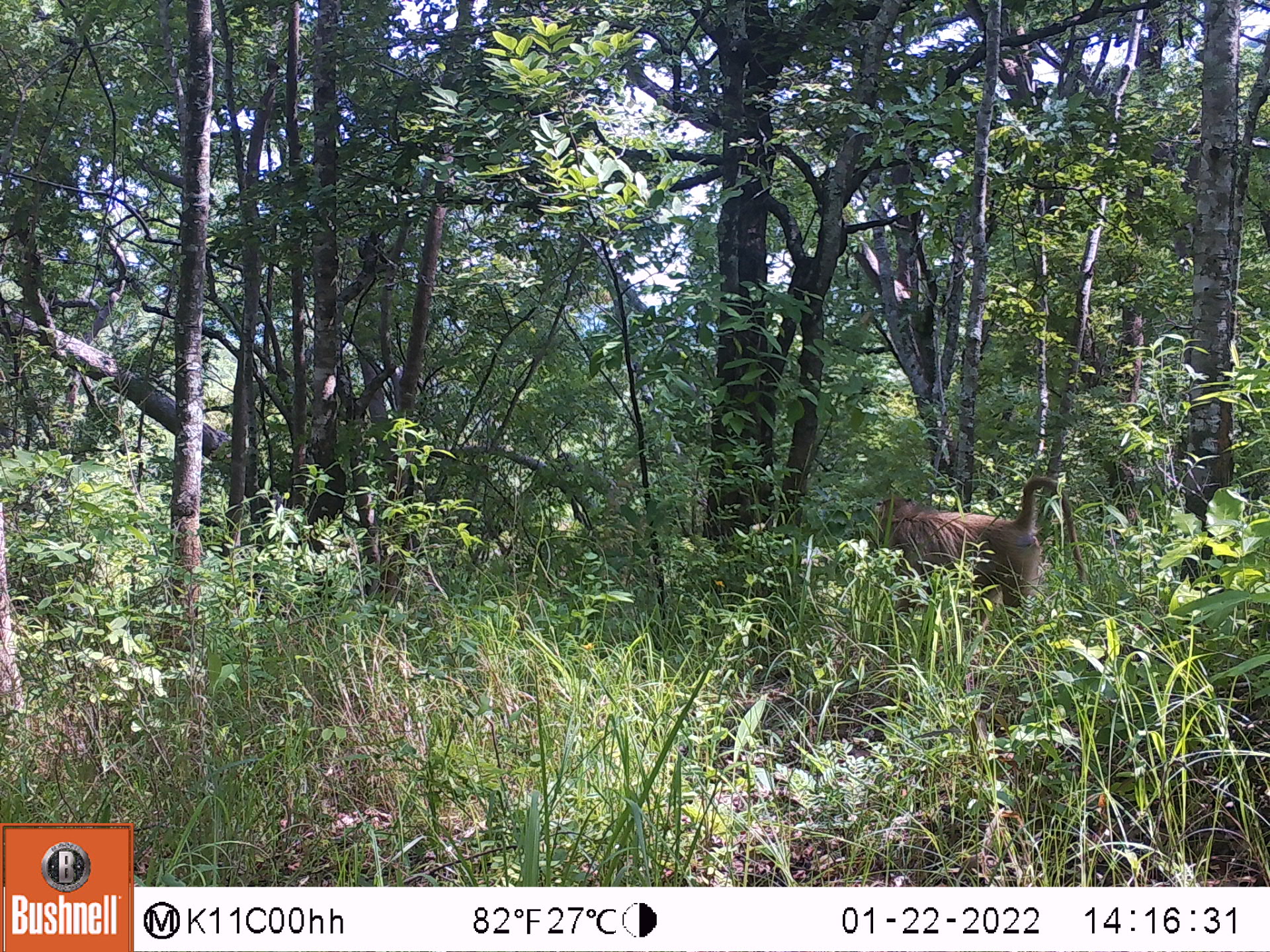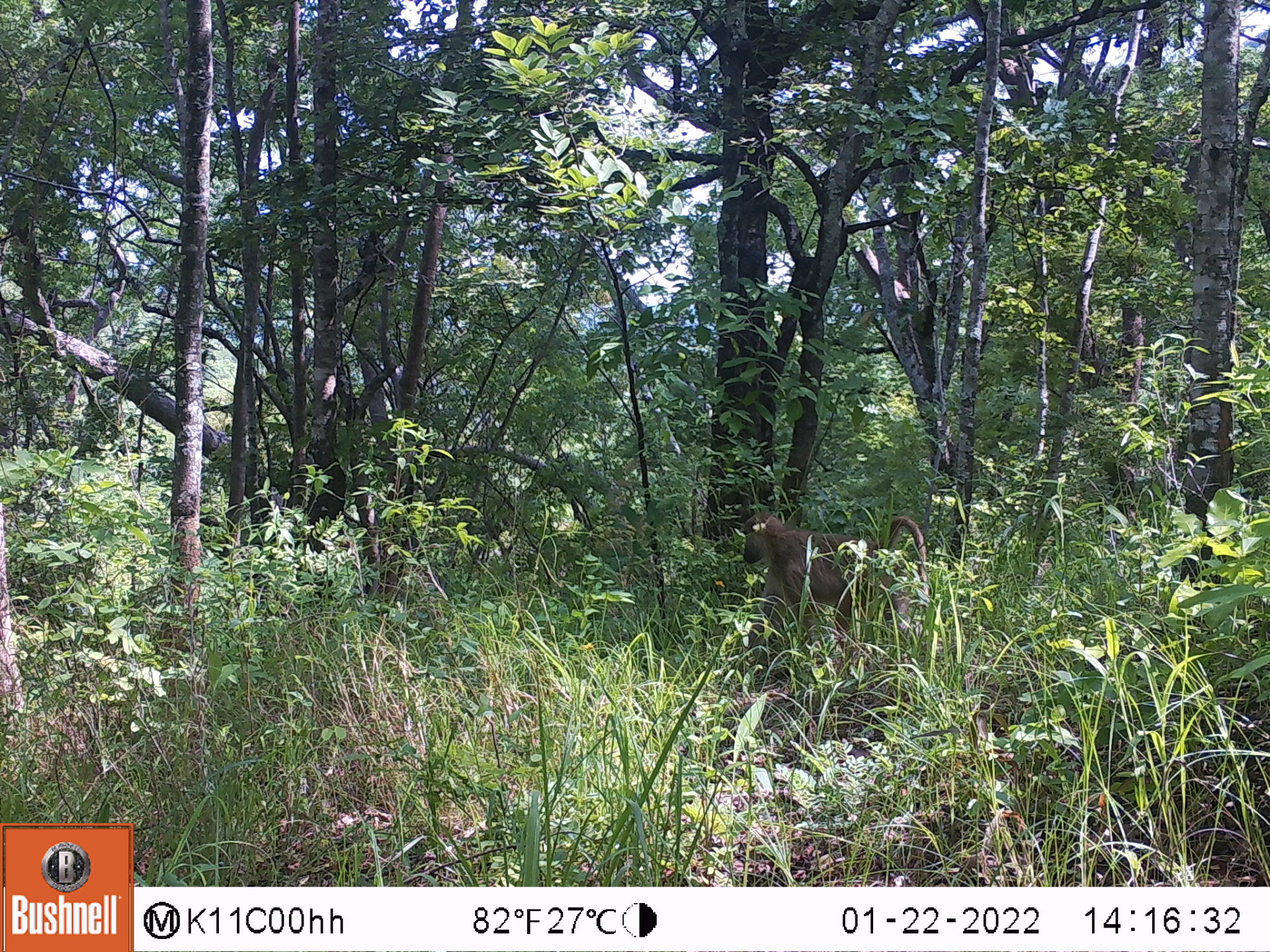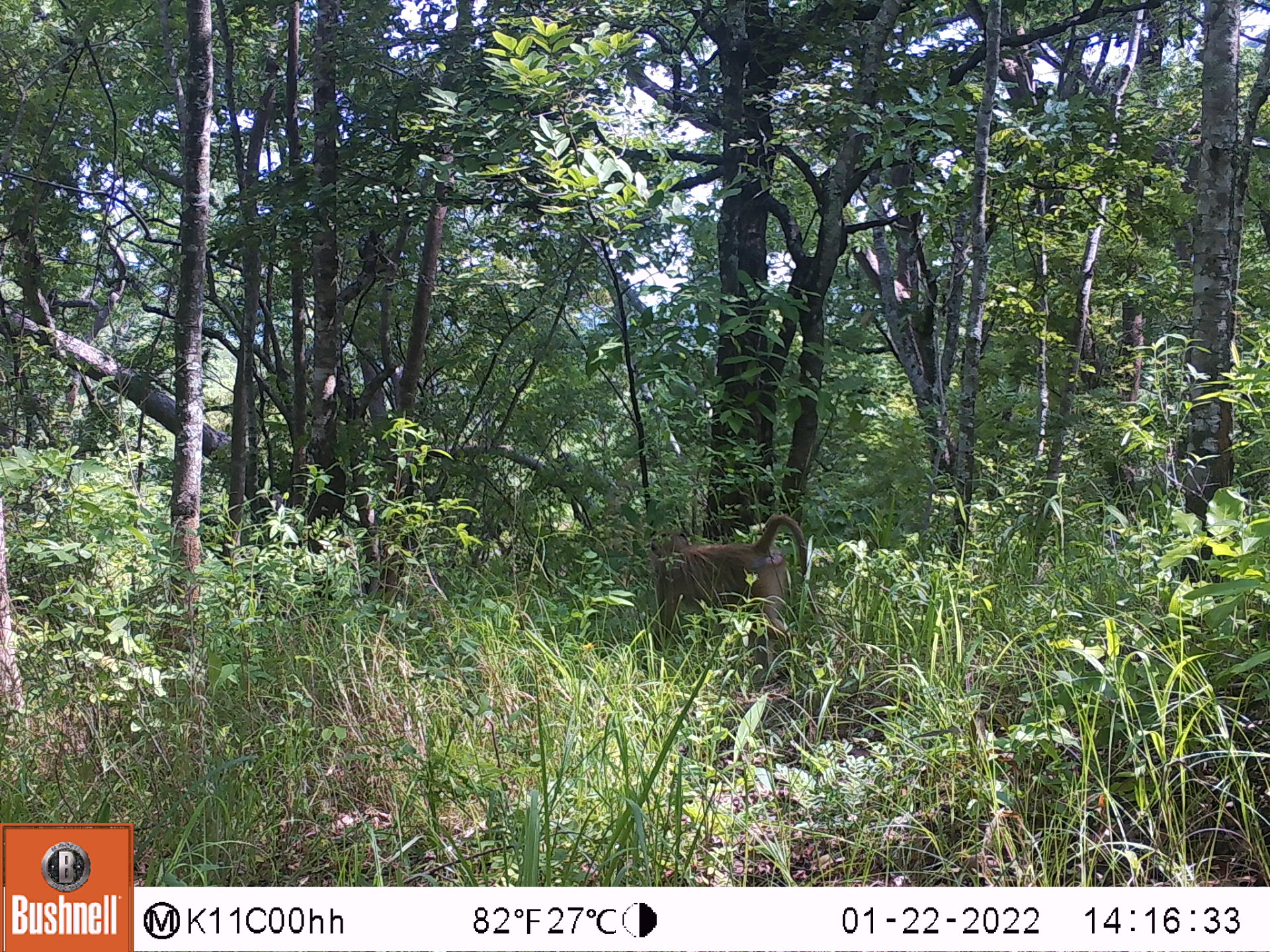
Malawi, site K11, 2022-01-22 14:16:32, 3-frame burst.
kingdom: Animalia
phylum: Chordata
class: Mammalia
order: Primates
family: Cercopithecidae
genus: Papio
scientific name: Papio cynocephalus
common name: yellow baboon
Yellow baboon (Papio cynocephalus), count 1.